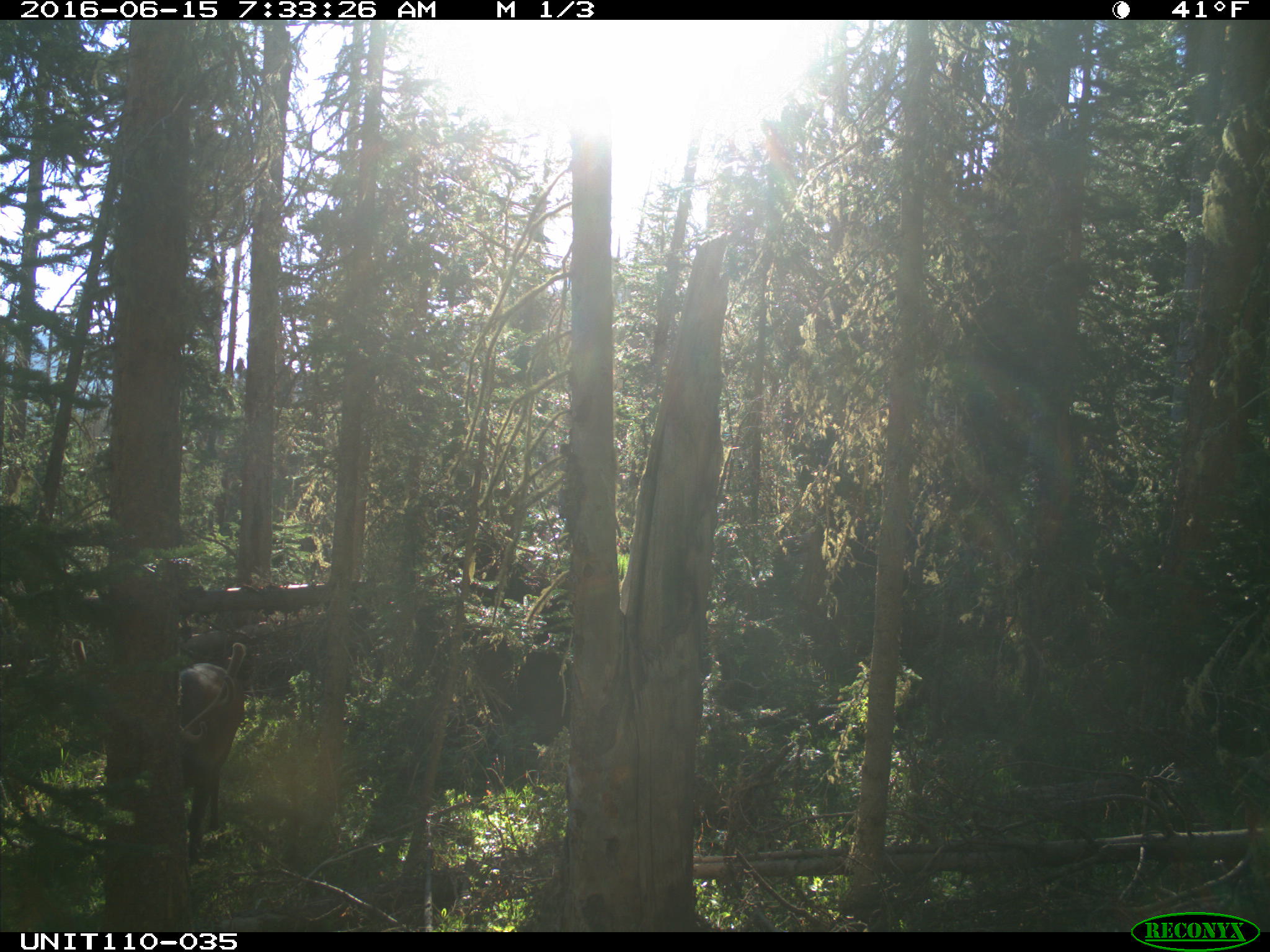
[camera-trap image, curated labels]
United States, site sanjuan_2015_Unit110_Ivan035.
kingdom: Animalia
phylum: Chordata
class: Mammalia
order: Artiodactyla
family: Cervidae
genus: Cervus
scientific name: Cervus elaphus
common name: red deer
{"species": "Cervus elaphus (red deer)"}